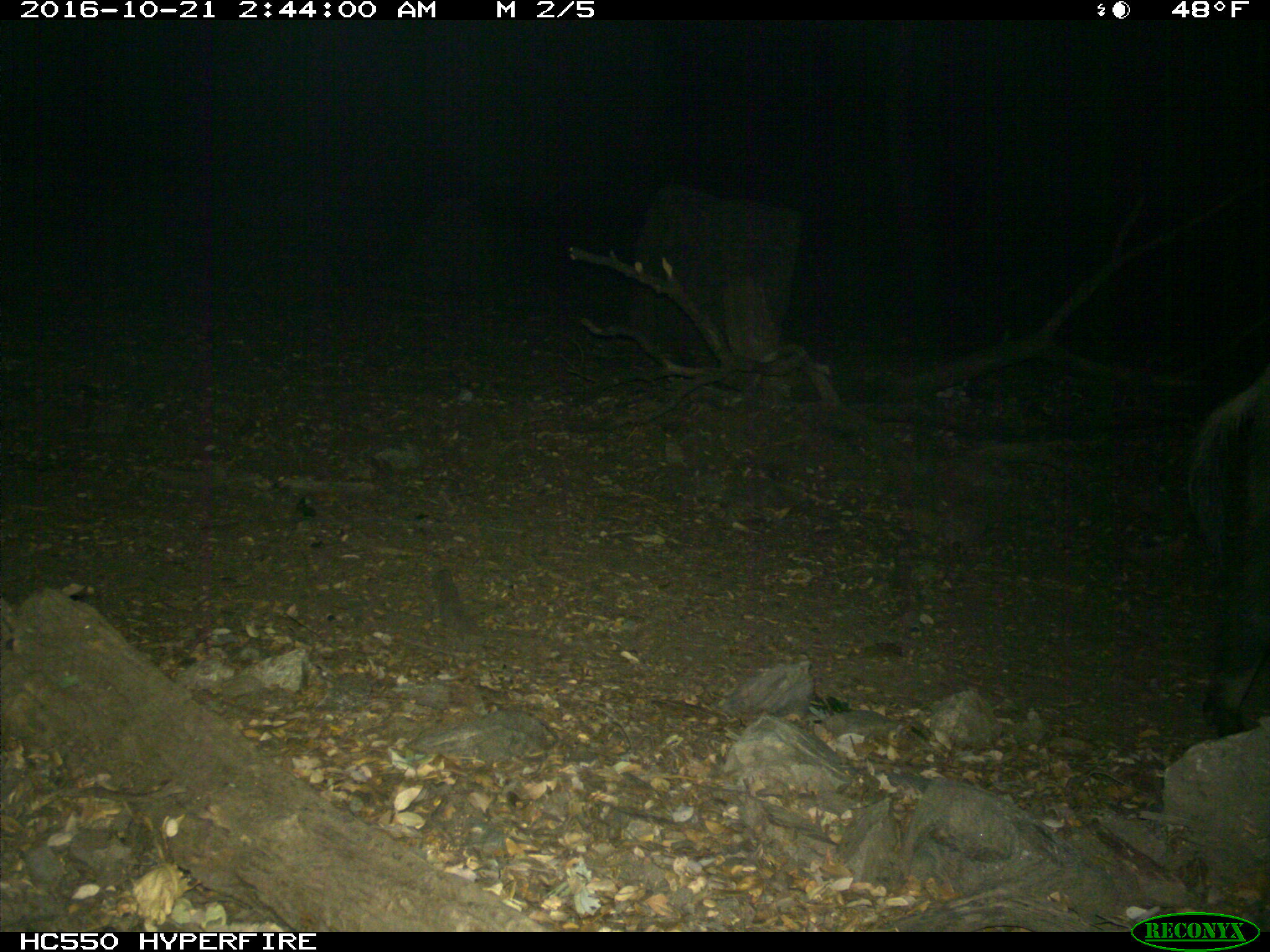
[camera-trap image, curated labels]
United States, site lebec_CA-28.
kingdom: Animalia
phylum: Chordata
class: Mammalia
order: Artiodactyla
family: Suidae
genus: Sus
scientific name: Sus scrofa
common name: wild boar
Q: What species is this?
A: Sus scrofa (wild boar).